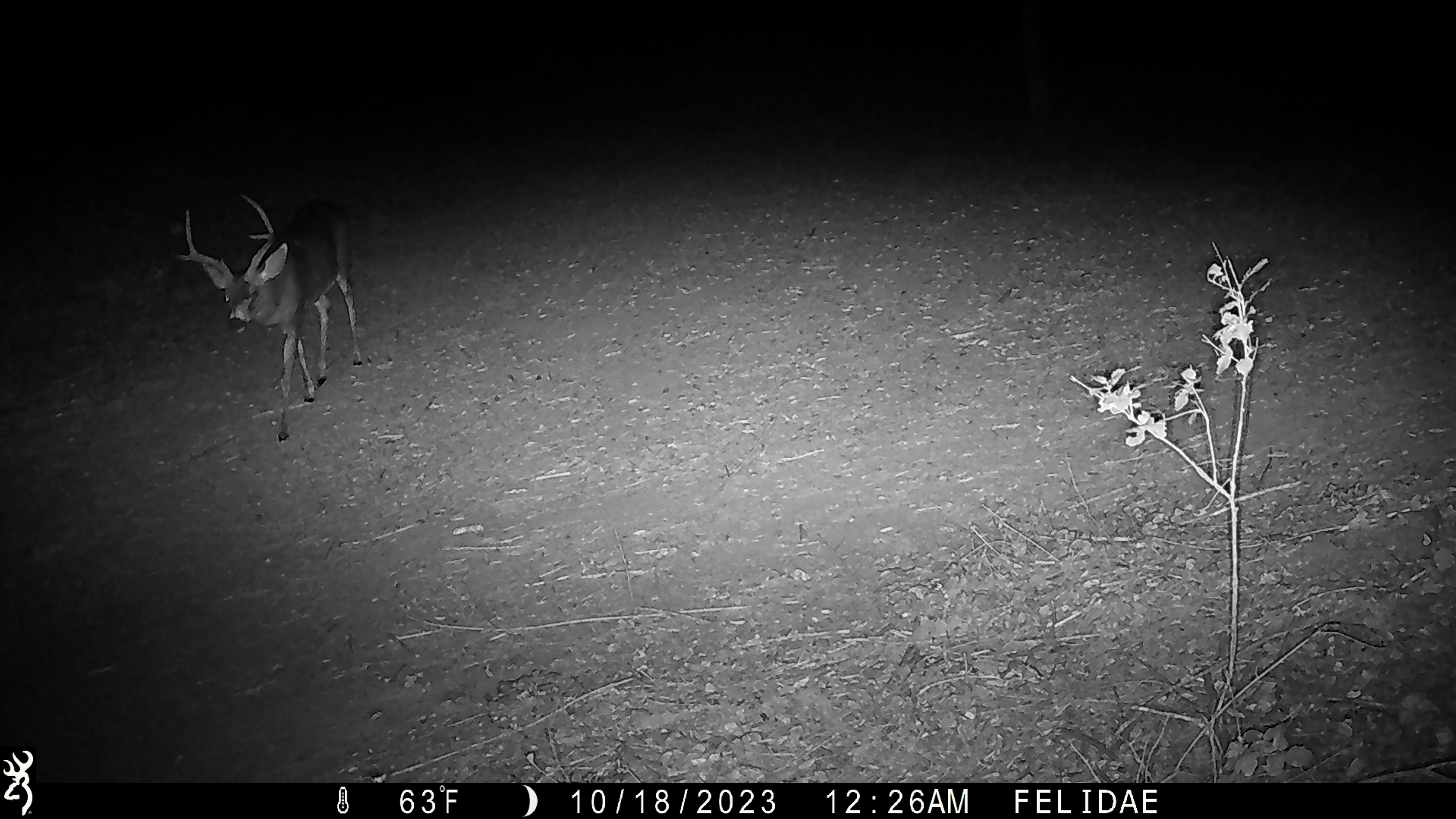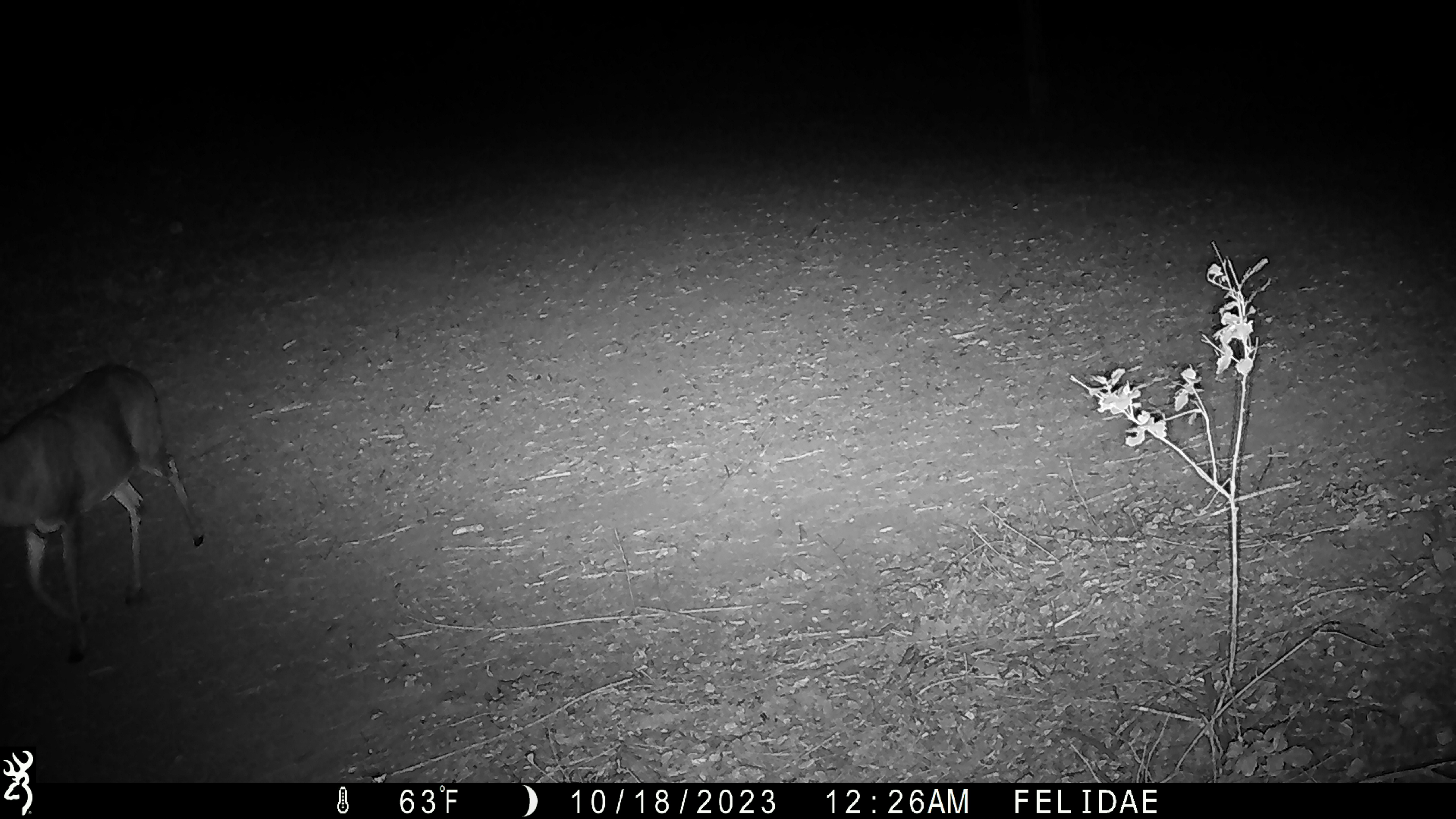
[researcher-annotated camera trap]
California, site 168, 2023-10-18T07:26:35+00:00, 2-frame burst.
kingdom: Animalia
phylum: Chordata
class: Mammalia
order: Artiodactyla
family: Cervidae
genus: Odocoileus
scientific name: Odocoileus hemionus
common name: mule deer